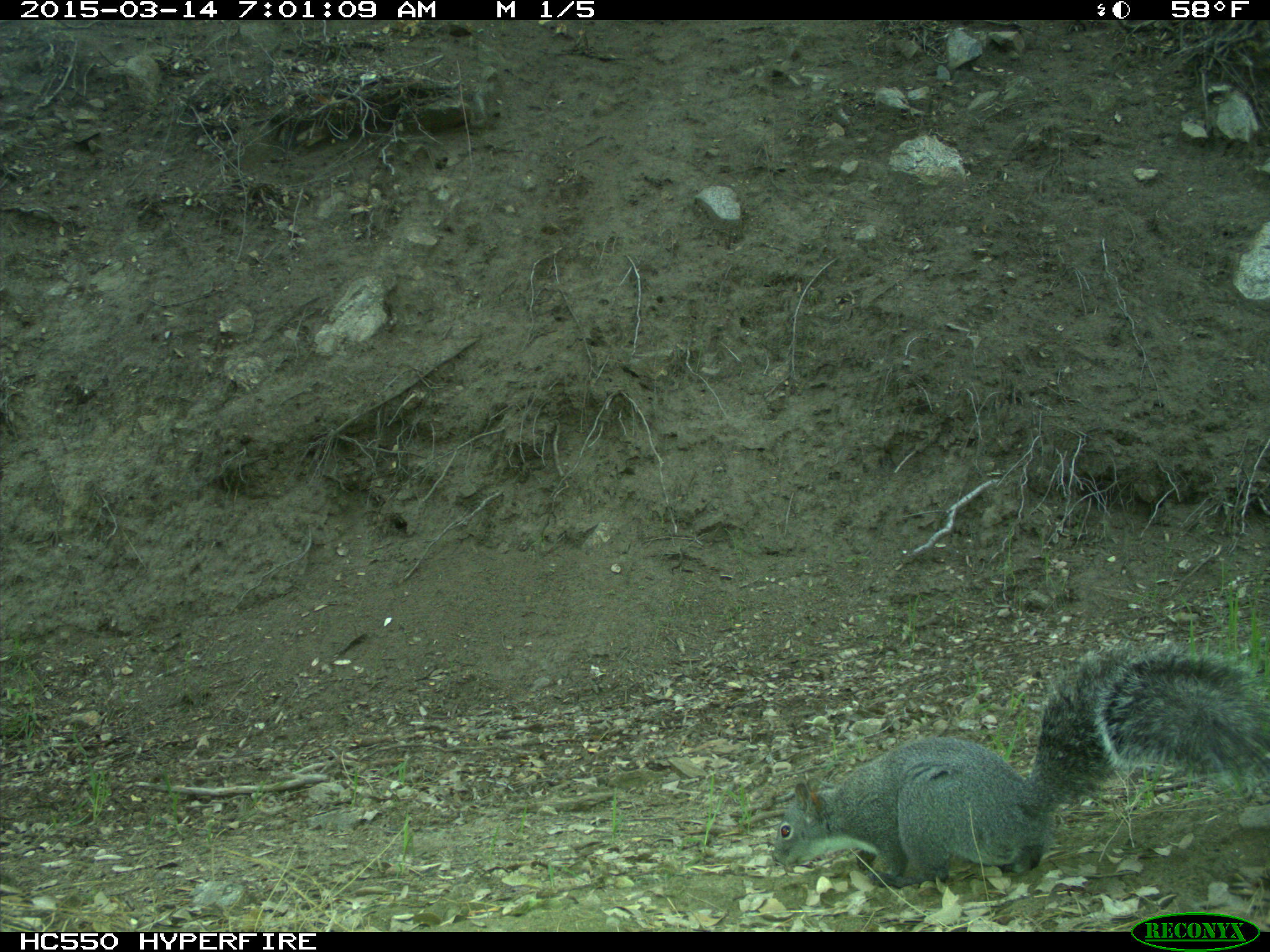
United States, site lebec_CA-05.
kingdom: Animalia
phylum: Chordata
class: Mammalia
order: Rodentia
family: Sciuridae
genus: Sciurus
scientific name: Sciurus carolinensis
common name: eastern gray squirrel